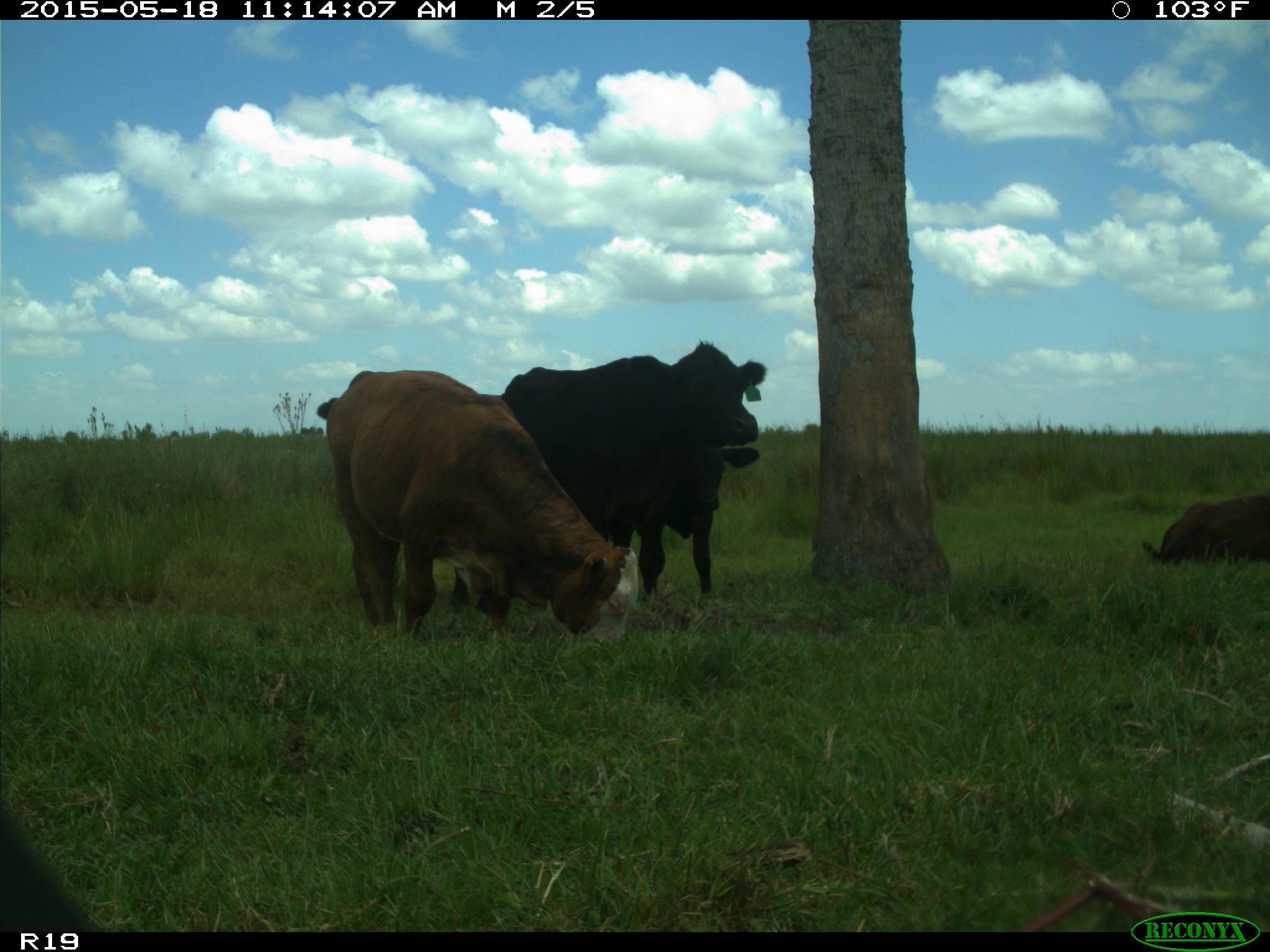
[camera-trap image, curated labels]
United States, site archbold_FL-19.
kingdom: Animalia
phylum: Chordata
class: Mammalia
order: Artiodactyla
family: Bovidae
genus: Bos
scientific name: Bos taurus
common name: domestic cow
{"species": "Bos taurus (domestic cow)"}